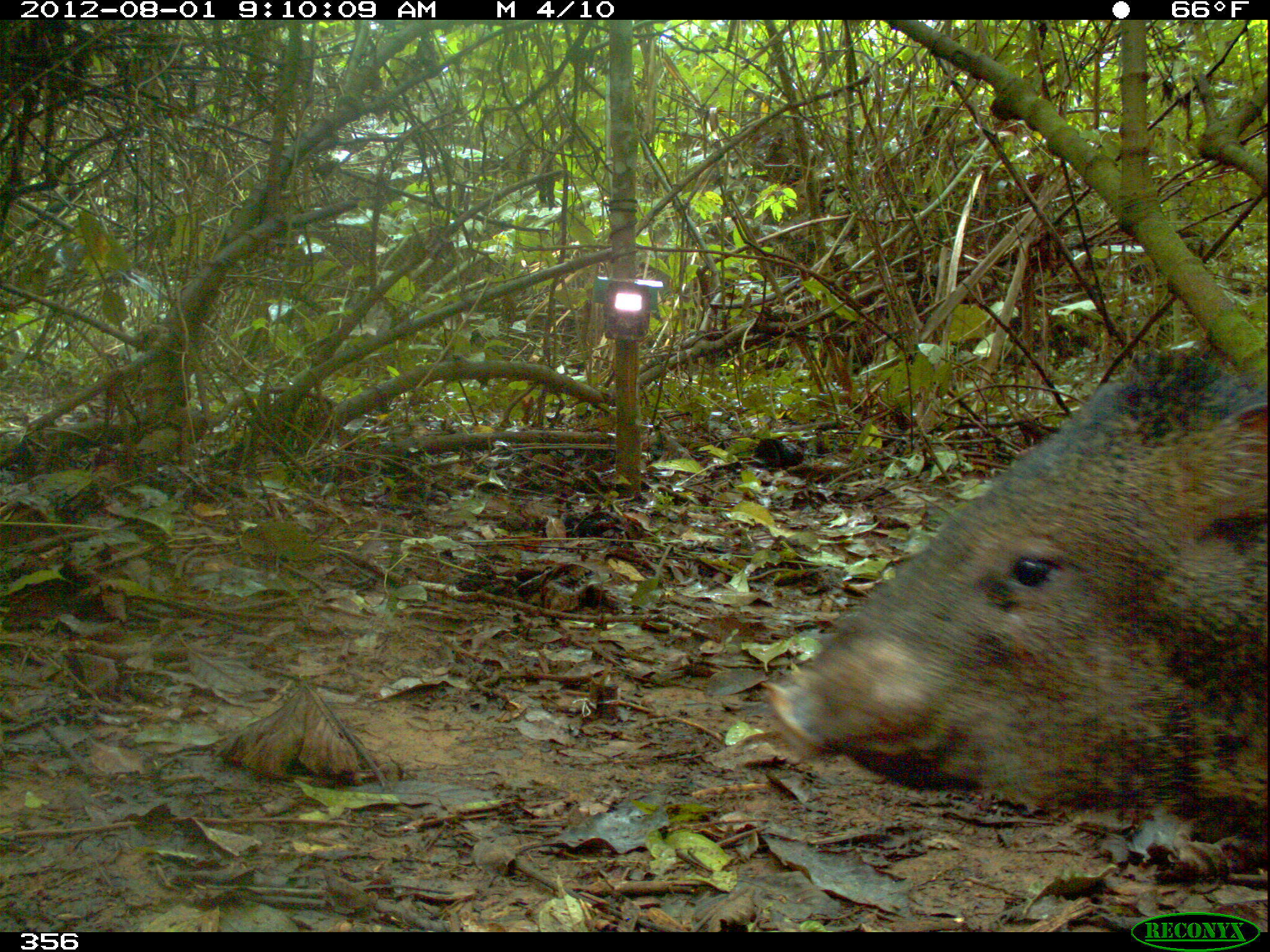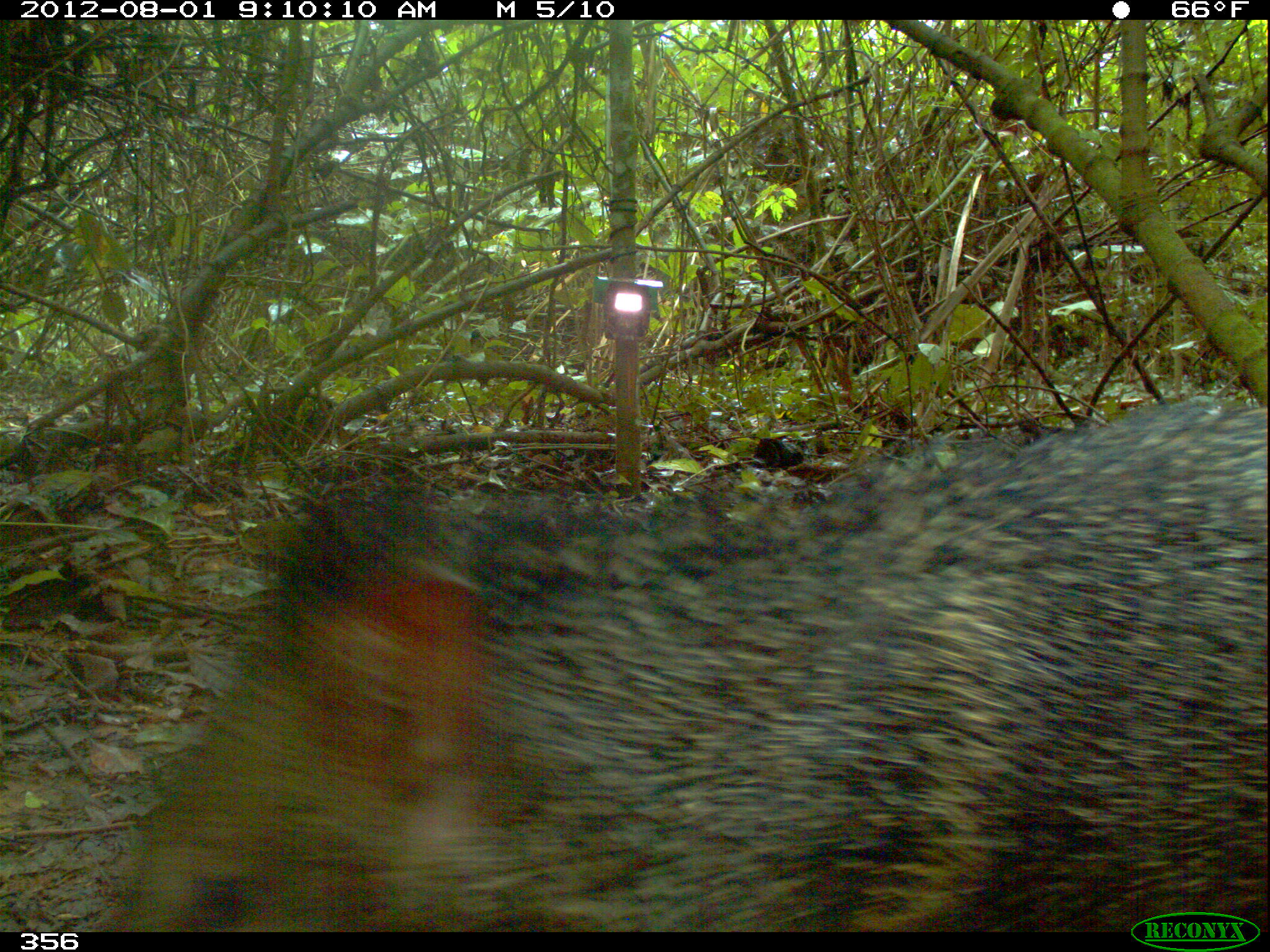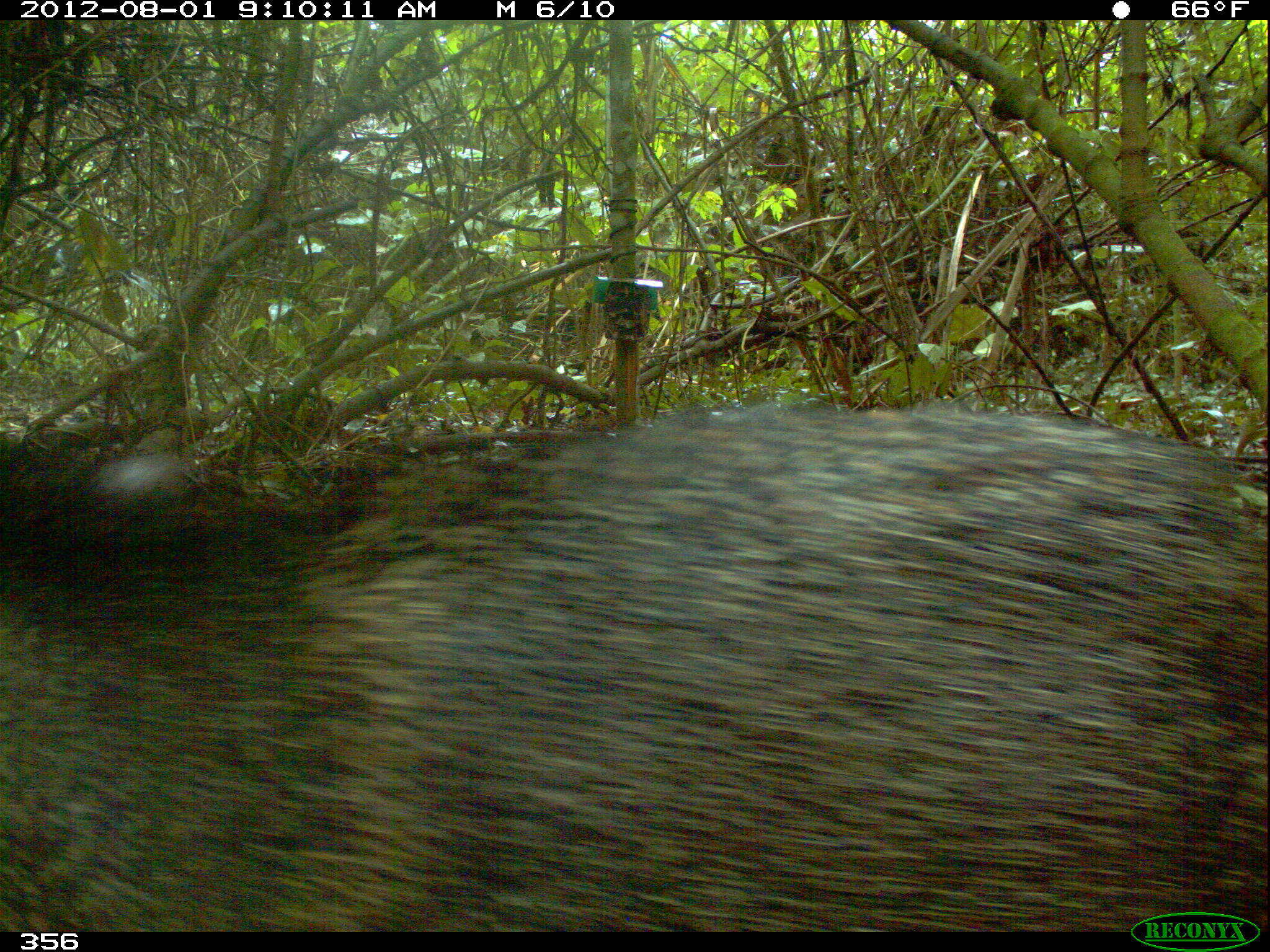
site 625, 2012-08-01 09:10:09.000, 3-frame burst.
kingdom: Animalia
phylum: Chordata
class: Mammalia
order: Artiodactyla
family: Tayassuidae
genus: Pecari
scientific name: Pecari tajacu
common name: collared peccary